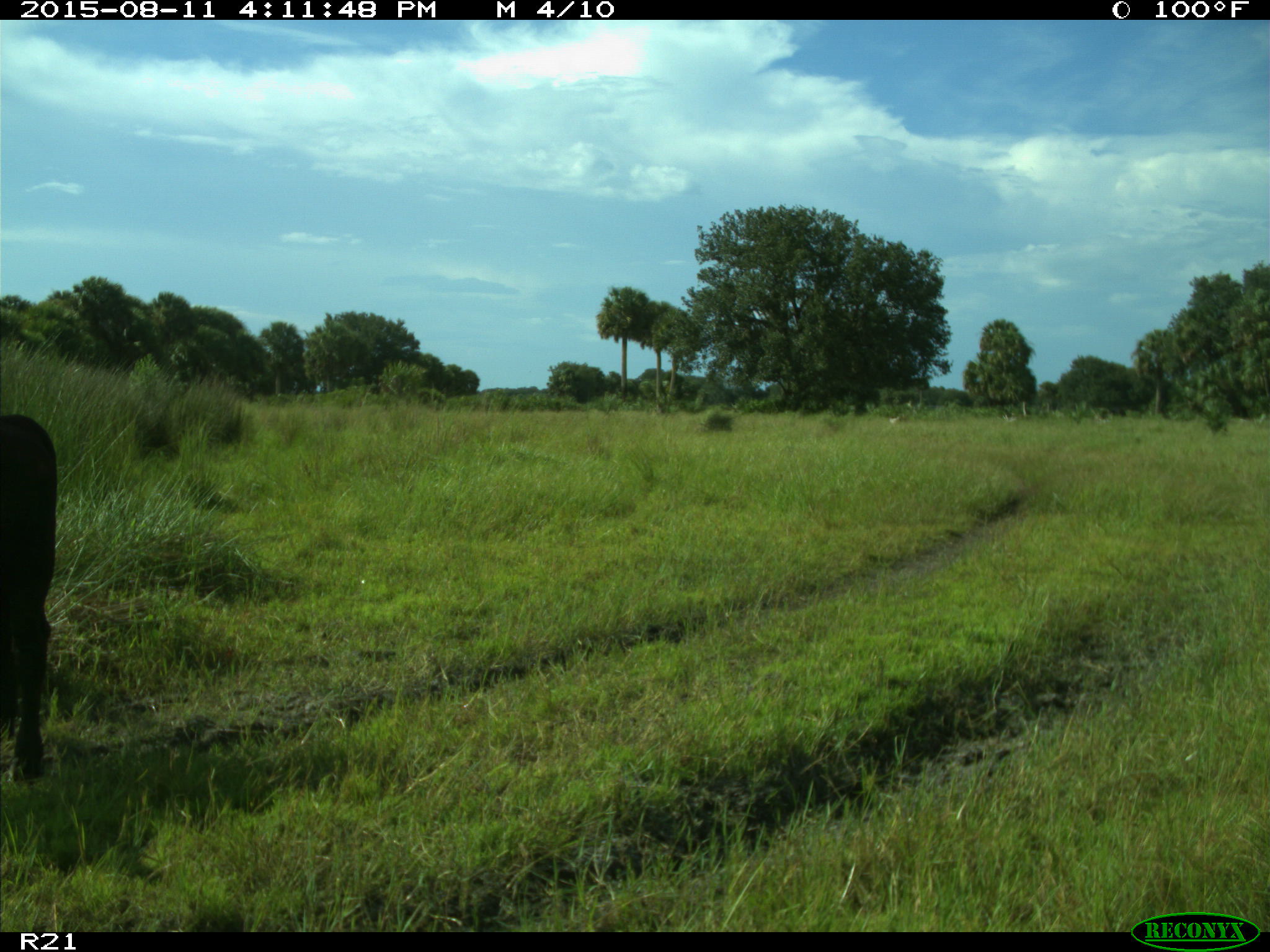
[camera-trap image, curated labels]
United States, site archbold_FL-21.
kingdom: Animalia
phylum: Chordata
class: Mammalia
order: Artiodactyla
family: Bovidae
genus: Bos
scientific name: Bos taurus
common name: domestic cow